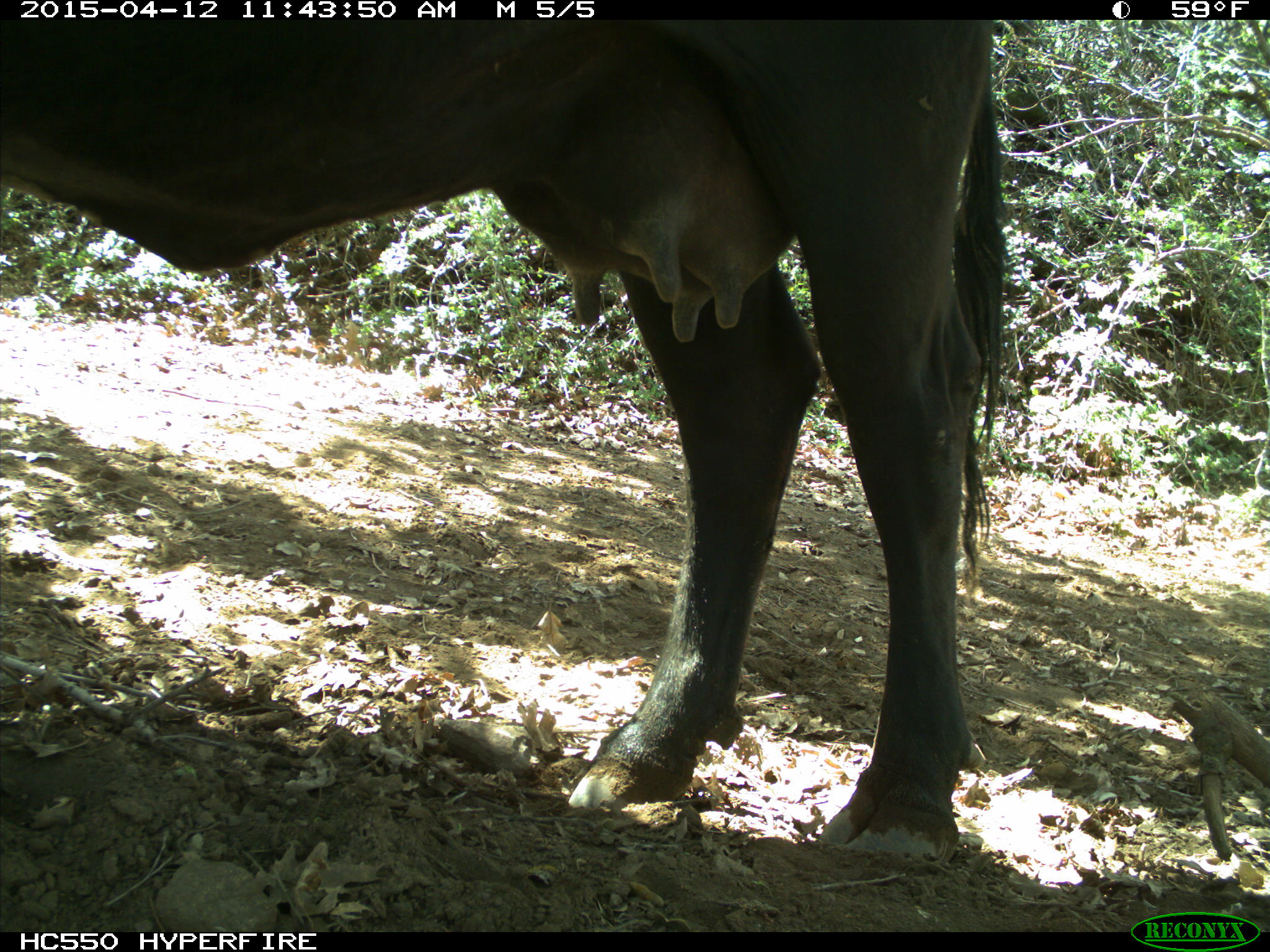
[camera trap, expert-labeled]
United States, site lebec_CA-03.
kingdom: Animalia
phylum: Chordata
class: Mammalia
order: Artiodactyla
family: Bovidae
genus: Bos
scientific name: Bos taurus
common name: domestic cow